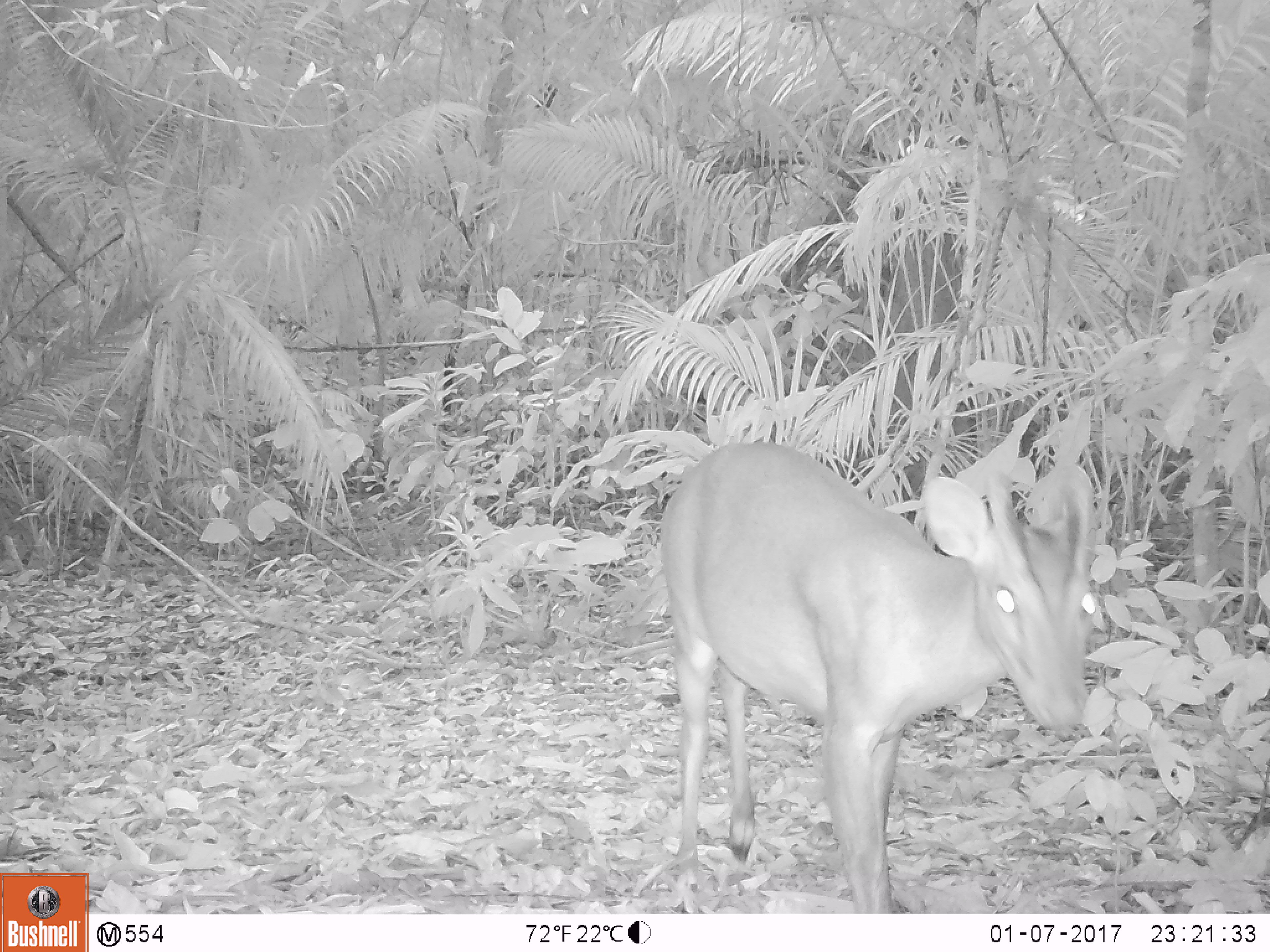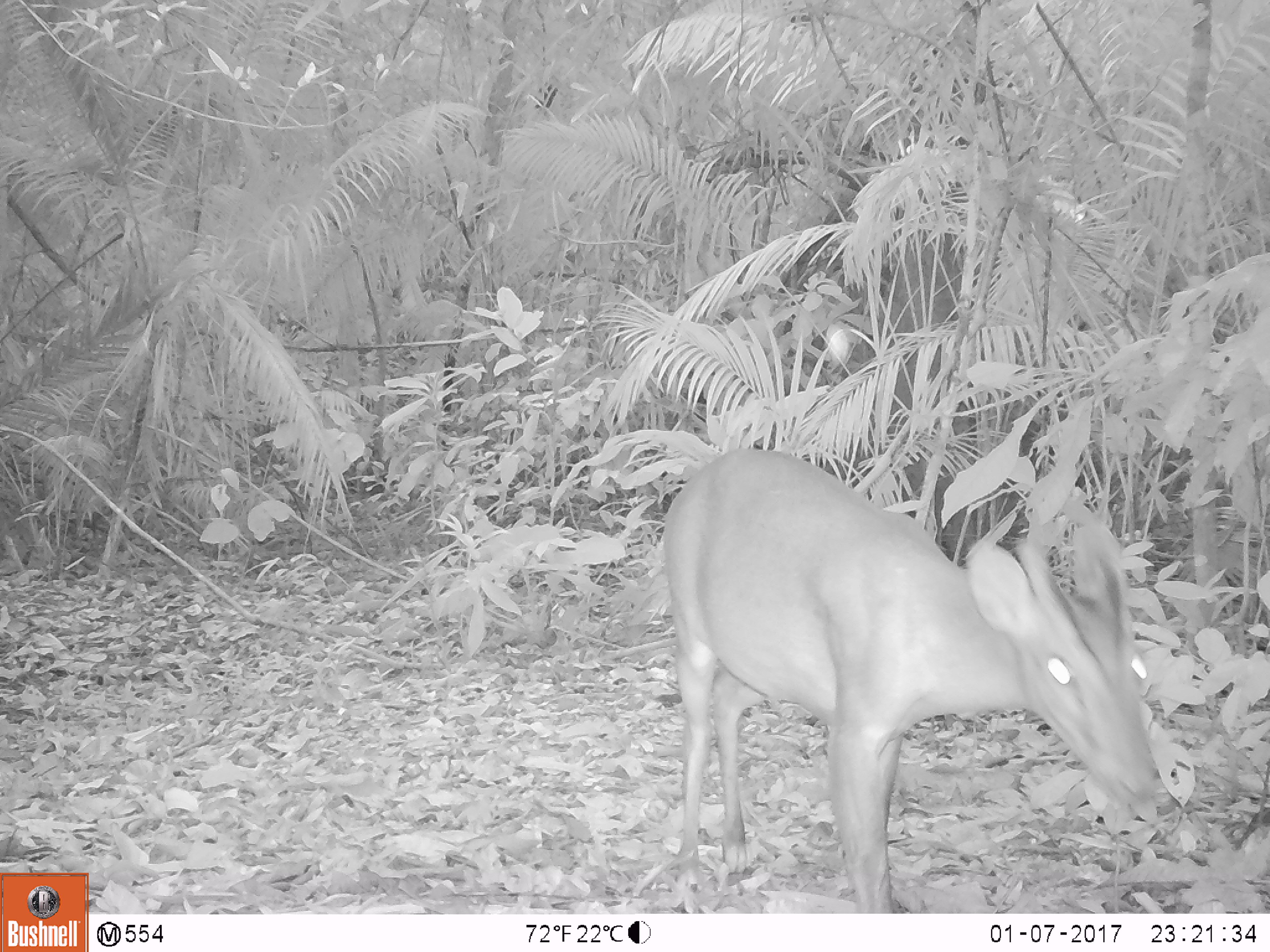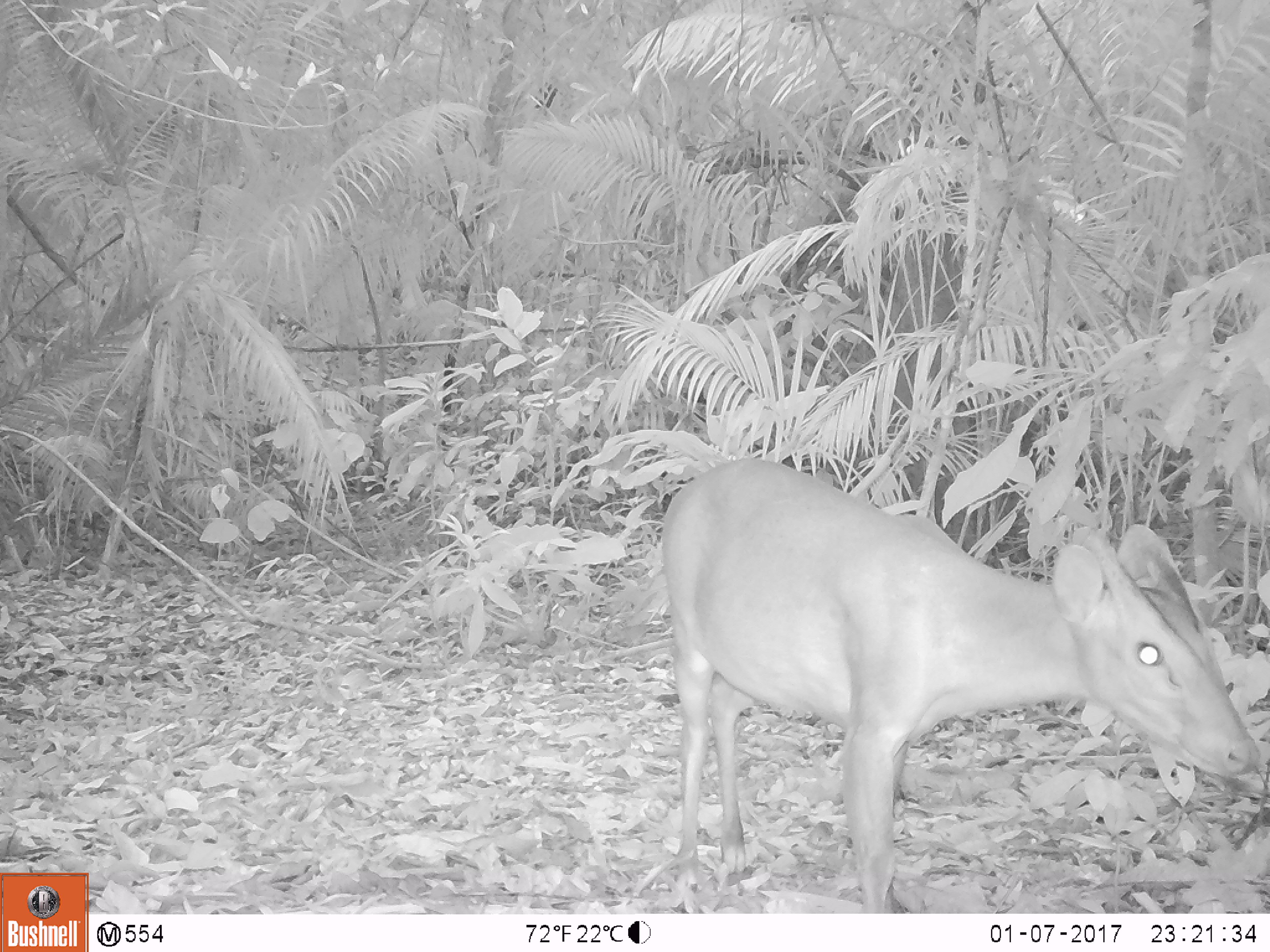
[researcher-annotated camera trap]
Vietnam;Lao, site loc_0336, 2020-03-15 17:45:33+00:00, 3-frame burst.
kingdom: Animalia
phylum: Chordata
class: Mammalia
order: Artiodactyla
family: Cervidae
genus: Muntiacus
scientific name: Muntiacus vuquangensis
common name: large-antlered muntjac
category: large antlered muntjac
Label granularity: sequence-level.